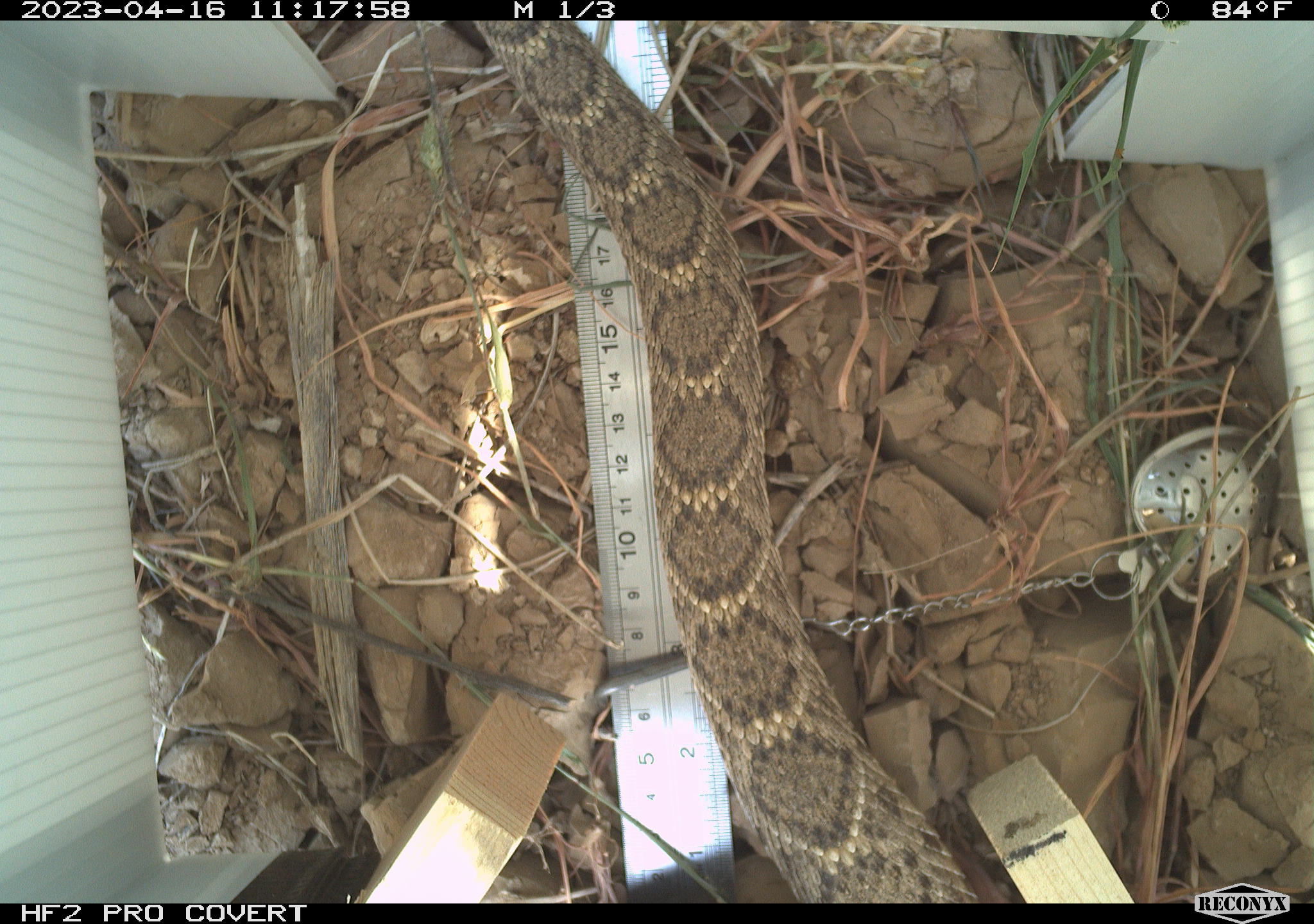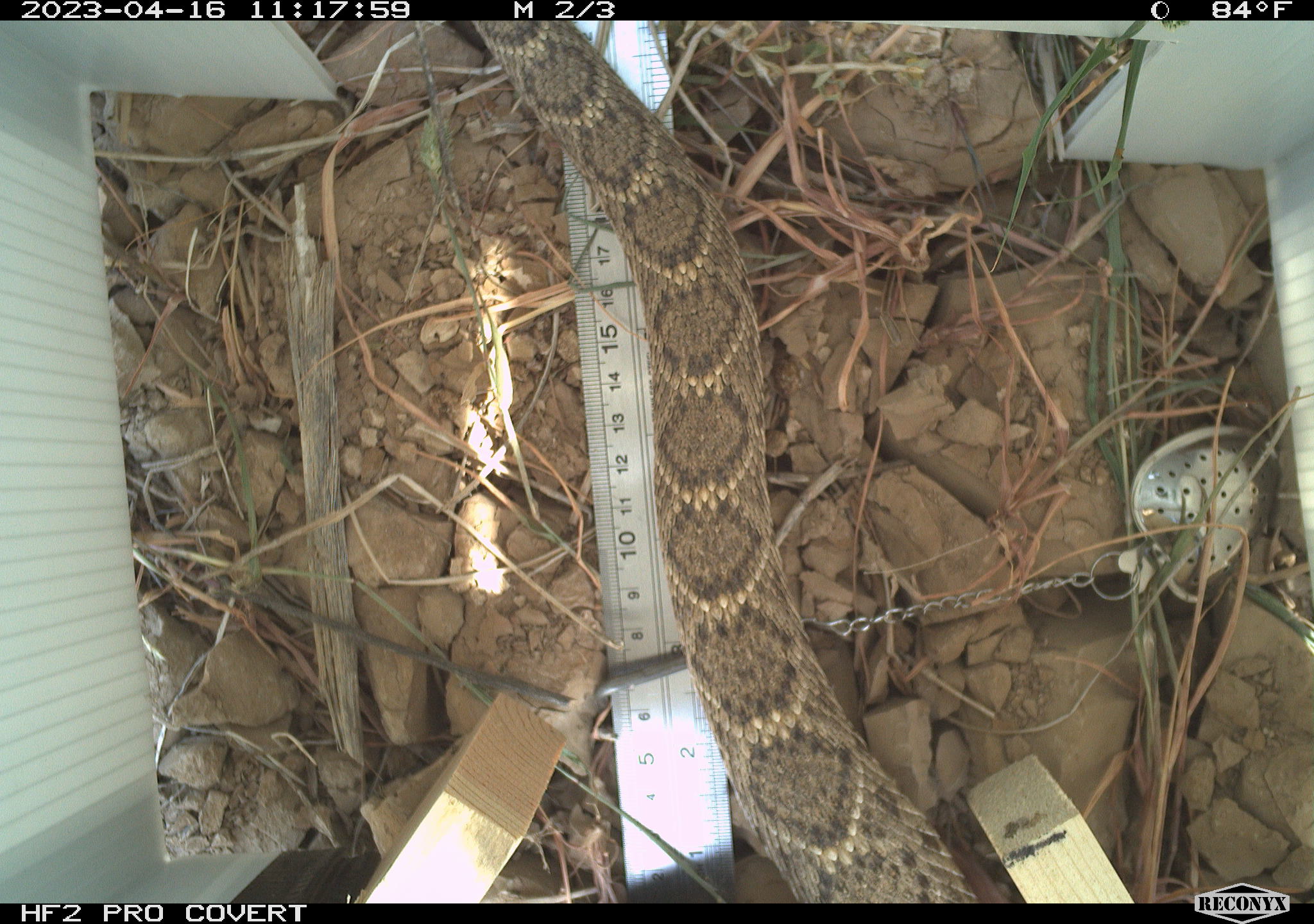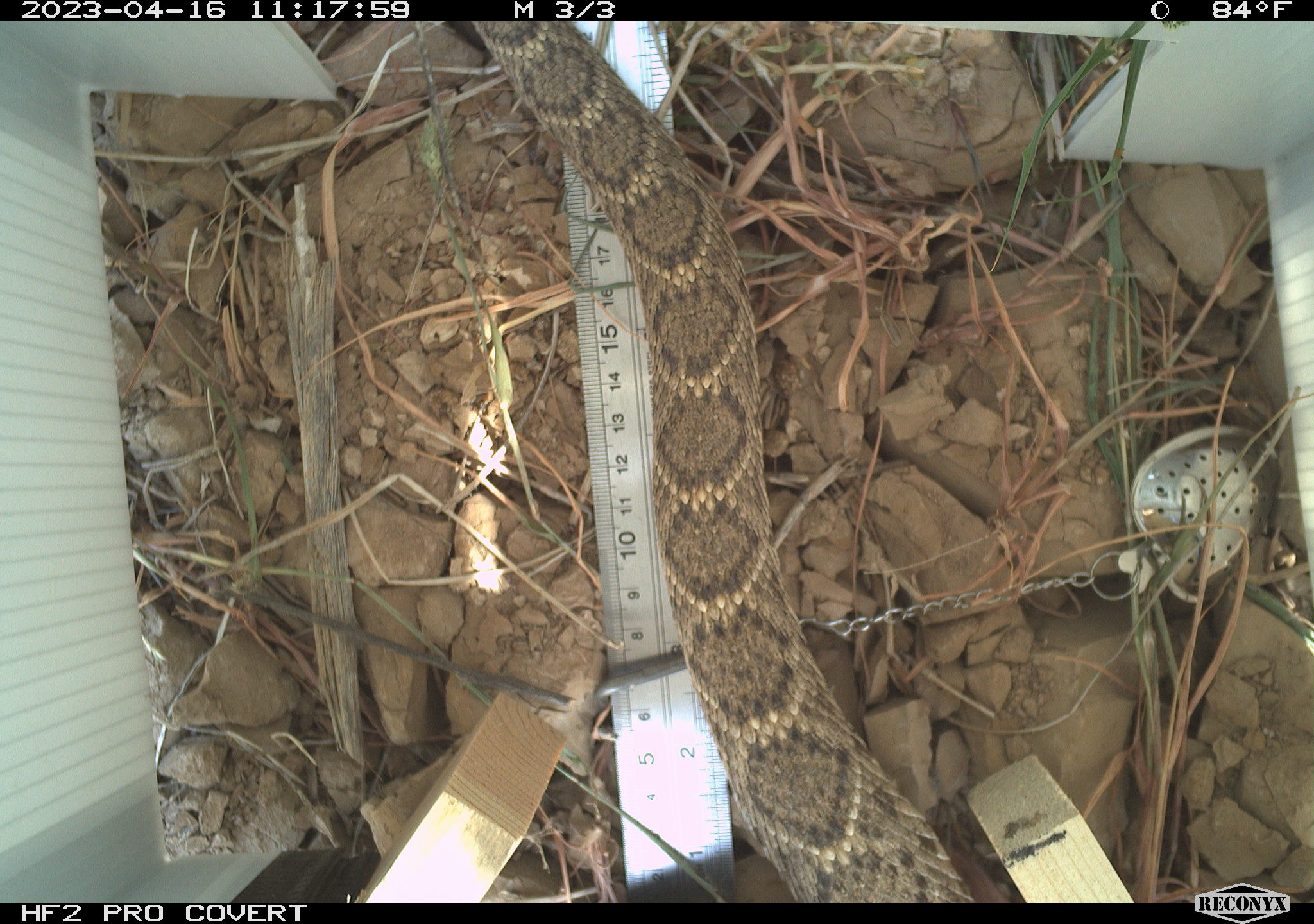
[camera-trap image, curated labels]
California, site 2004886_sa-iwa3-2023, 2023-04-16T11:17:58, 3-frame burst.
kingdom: Animalia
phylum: Chordata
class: Reptilia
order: Squamata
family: Viperidae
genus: Crotalus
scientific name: Crotalus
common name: rattlers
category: crotalus species